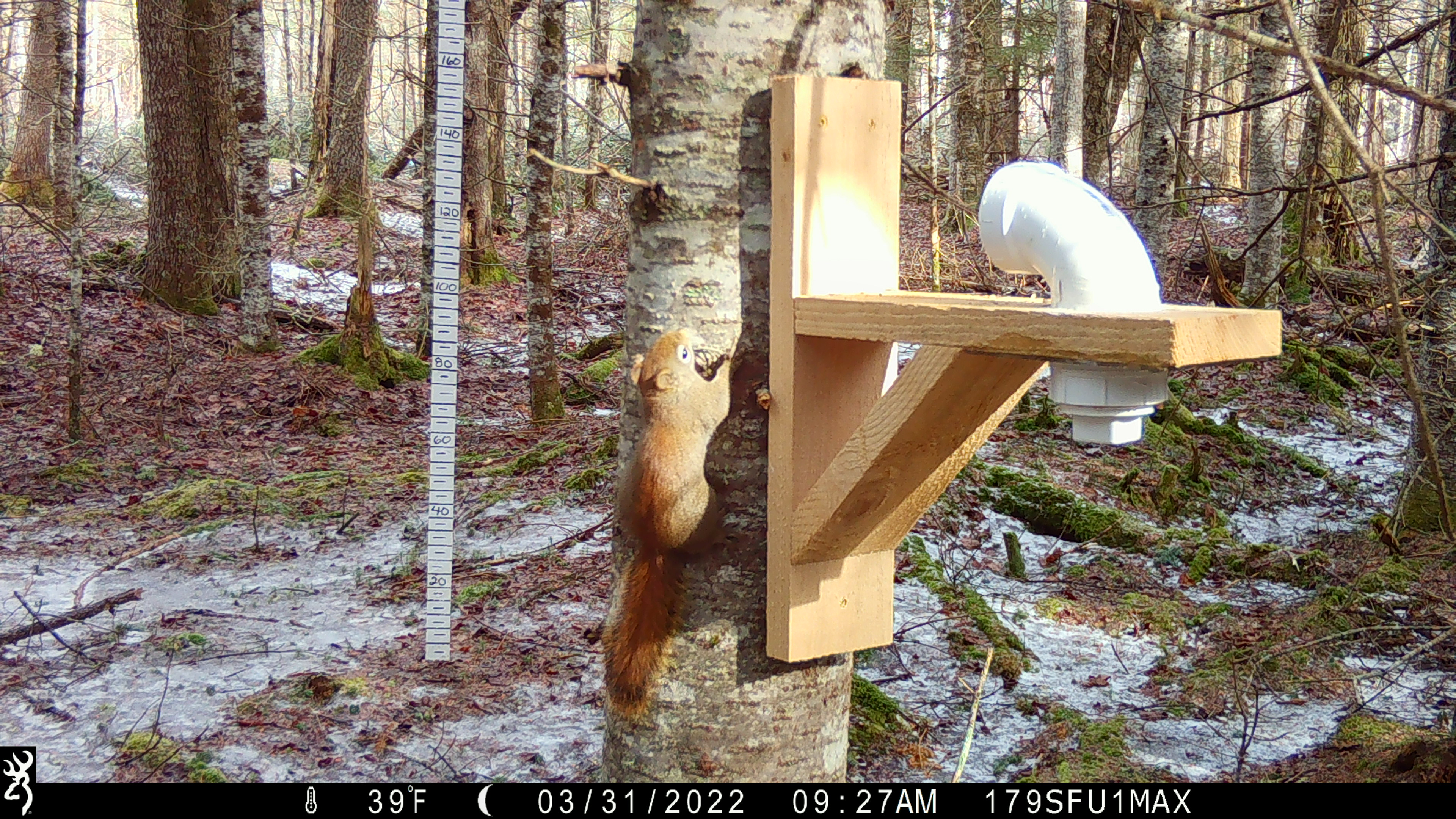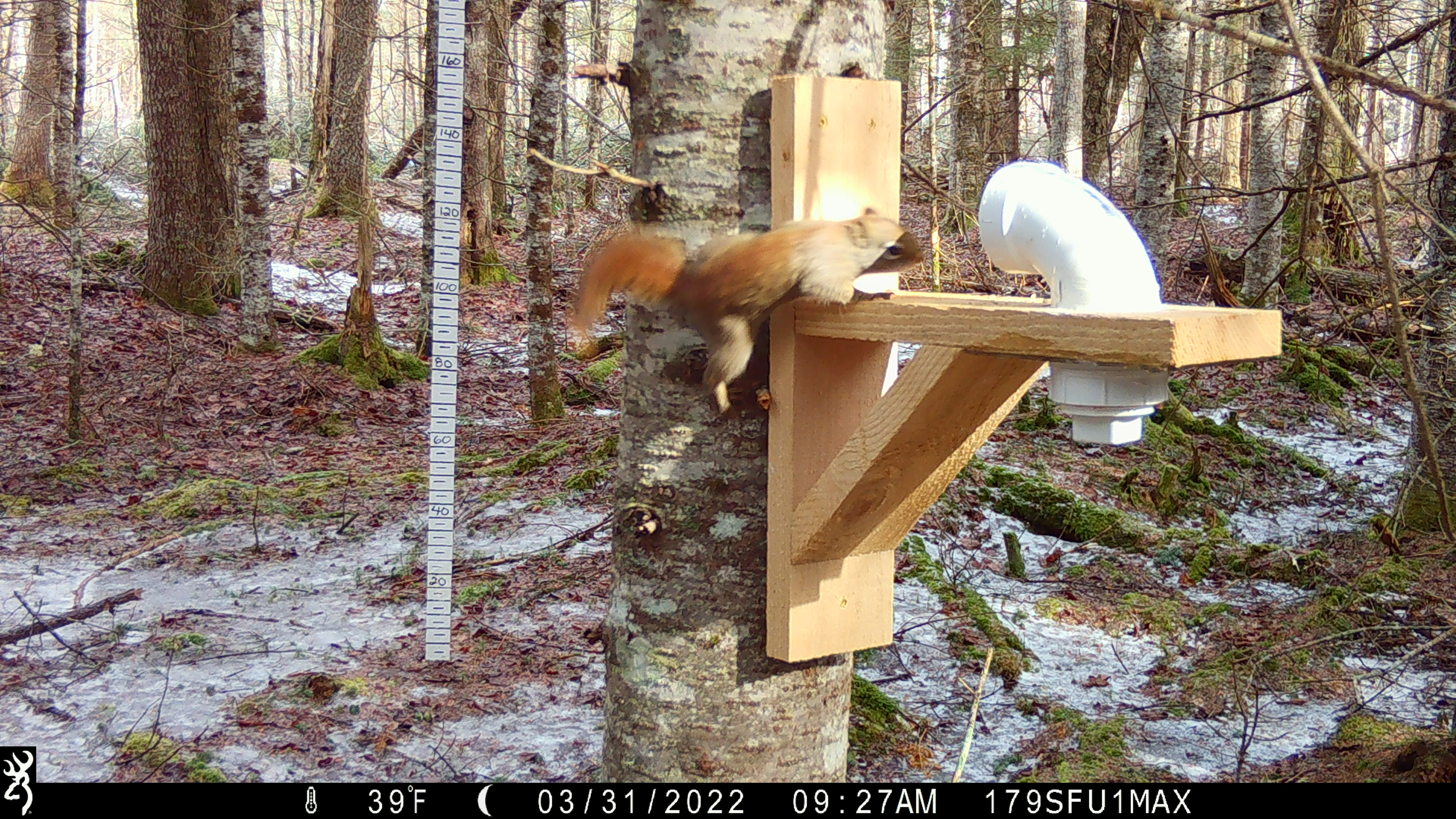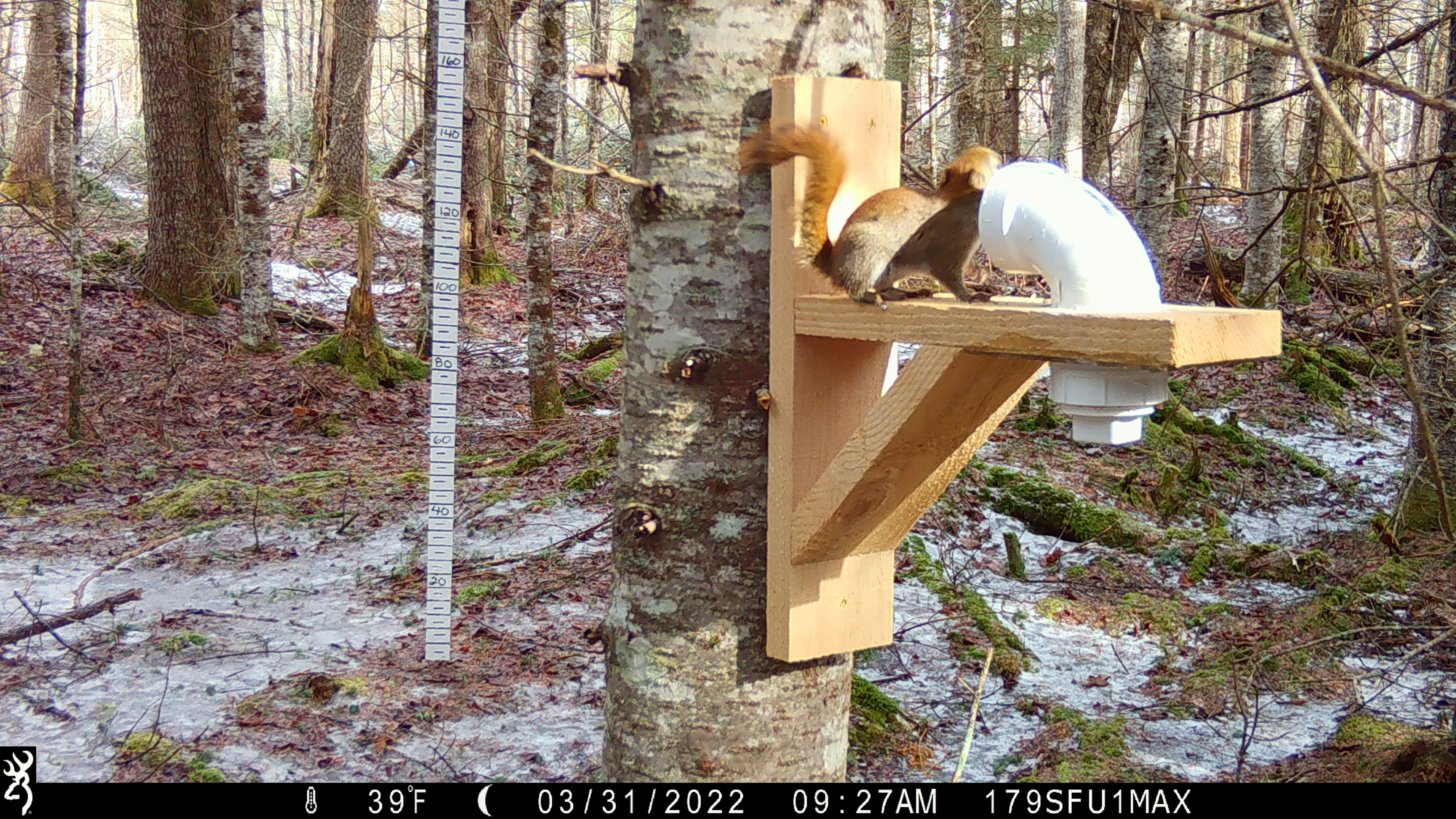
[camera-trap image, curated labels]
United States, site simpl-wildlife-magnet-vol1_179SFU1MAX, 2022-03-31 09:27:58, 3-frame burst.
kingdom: Animalia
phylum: Chordata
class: Mammalia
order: Rodentia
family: Sciuridae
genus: Tamiasciurus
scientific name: Tamiasciurus hudsonicus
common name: red squirrel